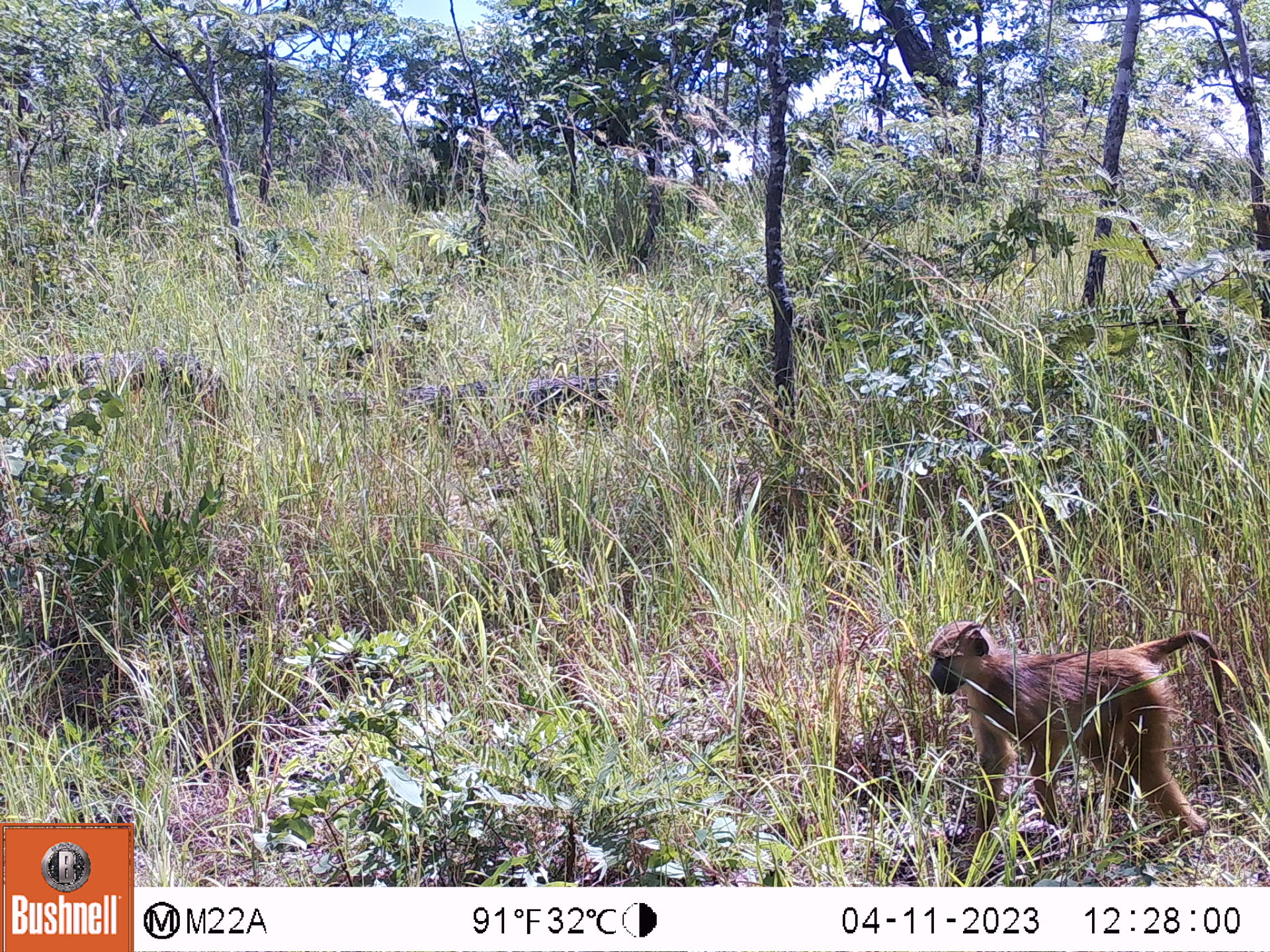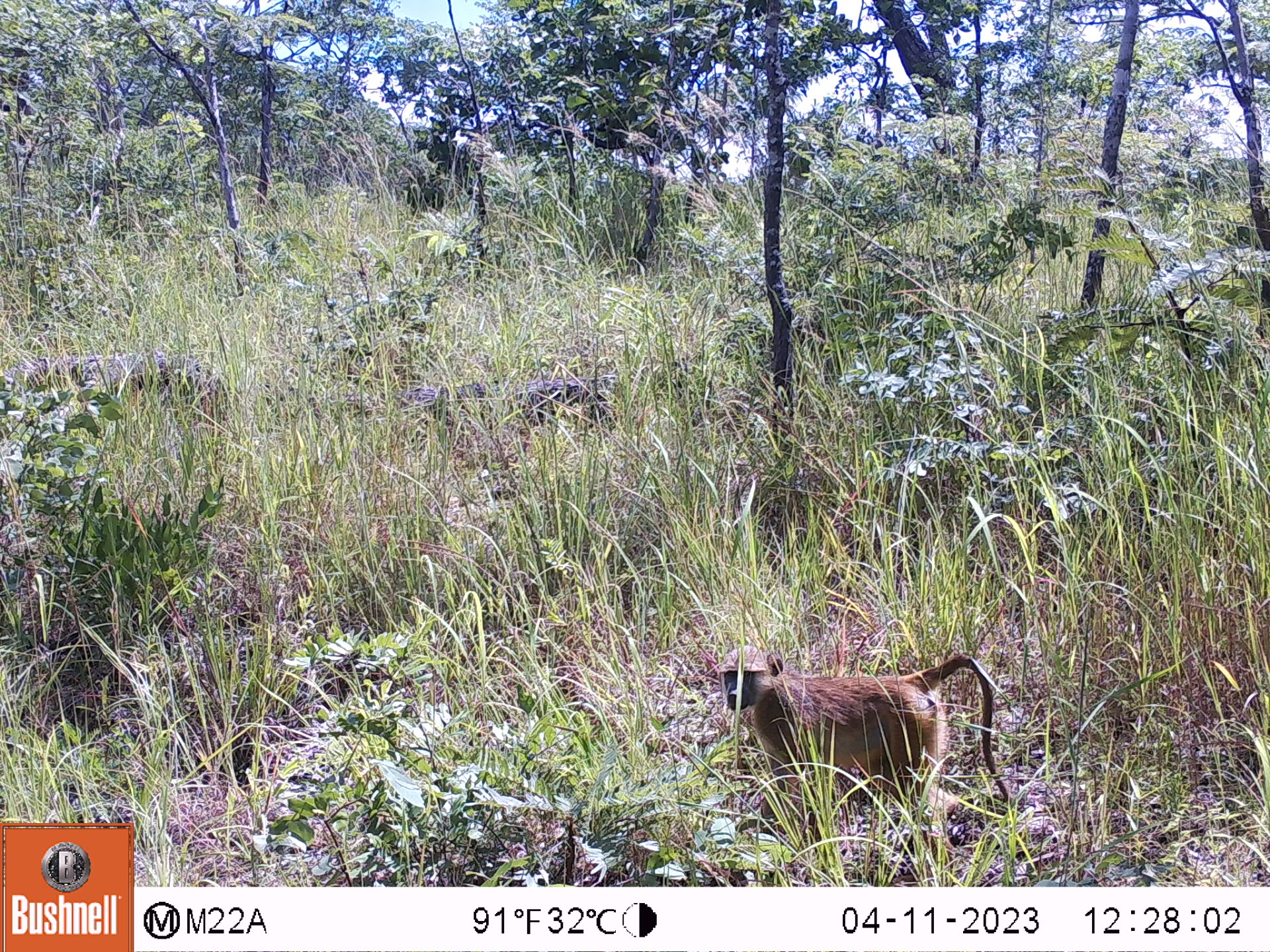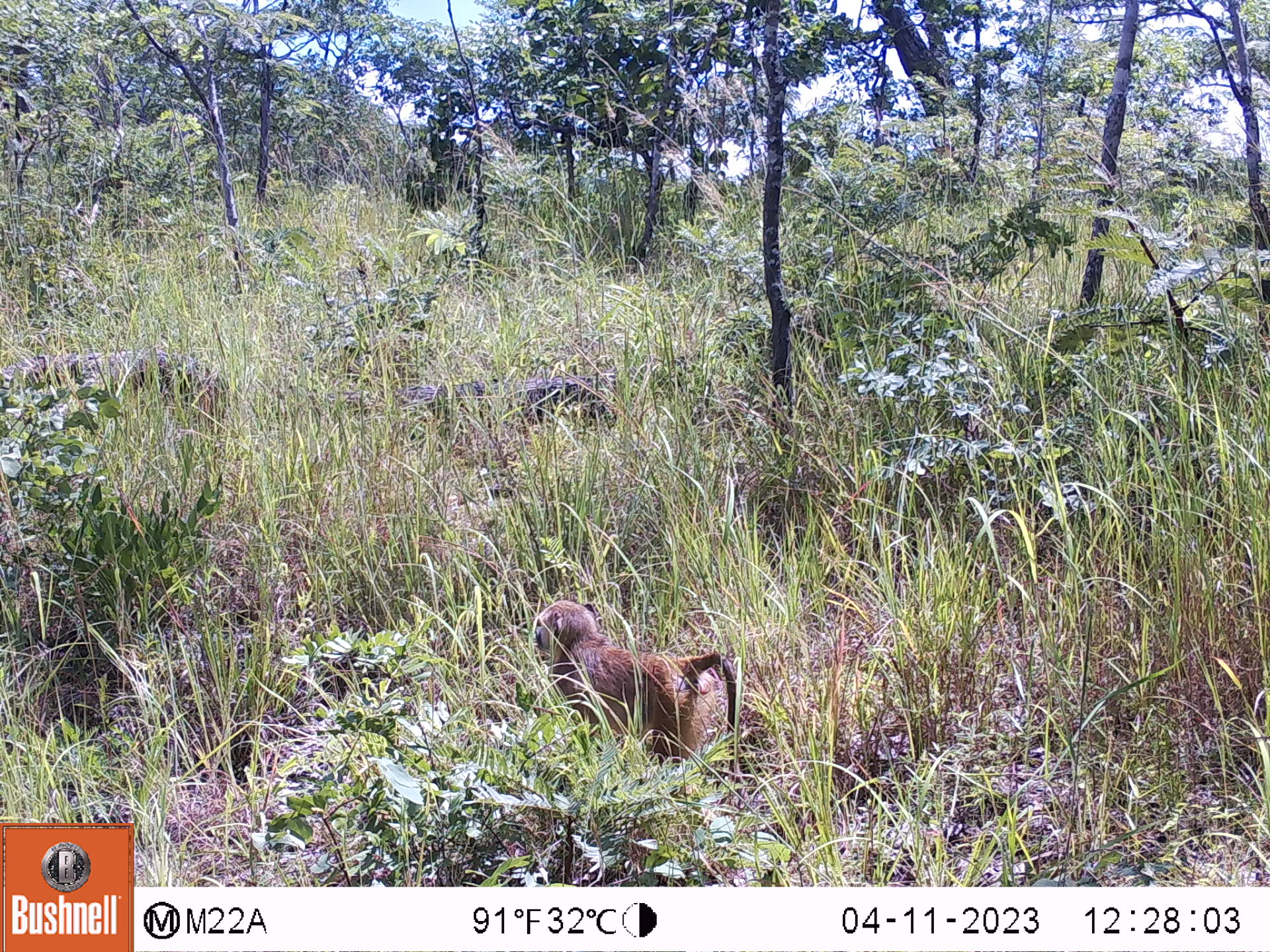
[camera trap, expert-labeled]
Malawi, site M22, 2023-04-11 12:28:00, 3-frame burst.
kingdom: Animalia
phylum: Chordata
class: Mammalia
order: Primates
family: Cercopithecidae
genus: Papio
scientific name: Papio cynocephalus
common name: yellow baboon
Yellow baboon (Papio cynocephalus), count 1.